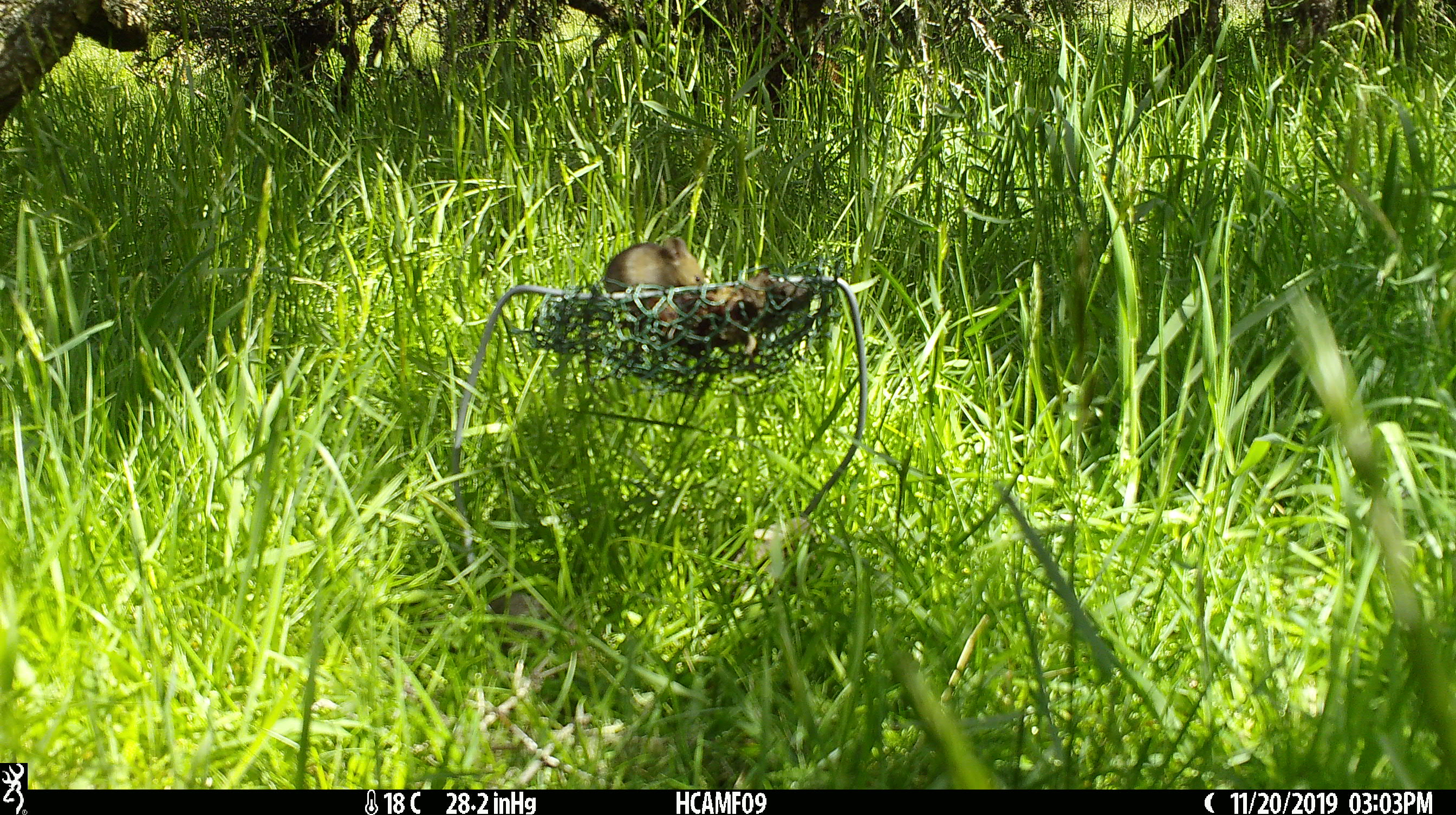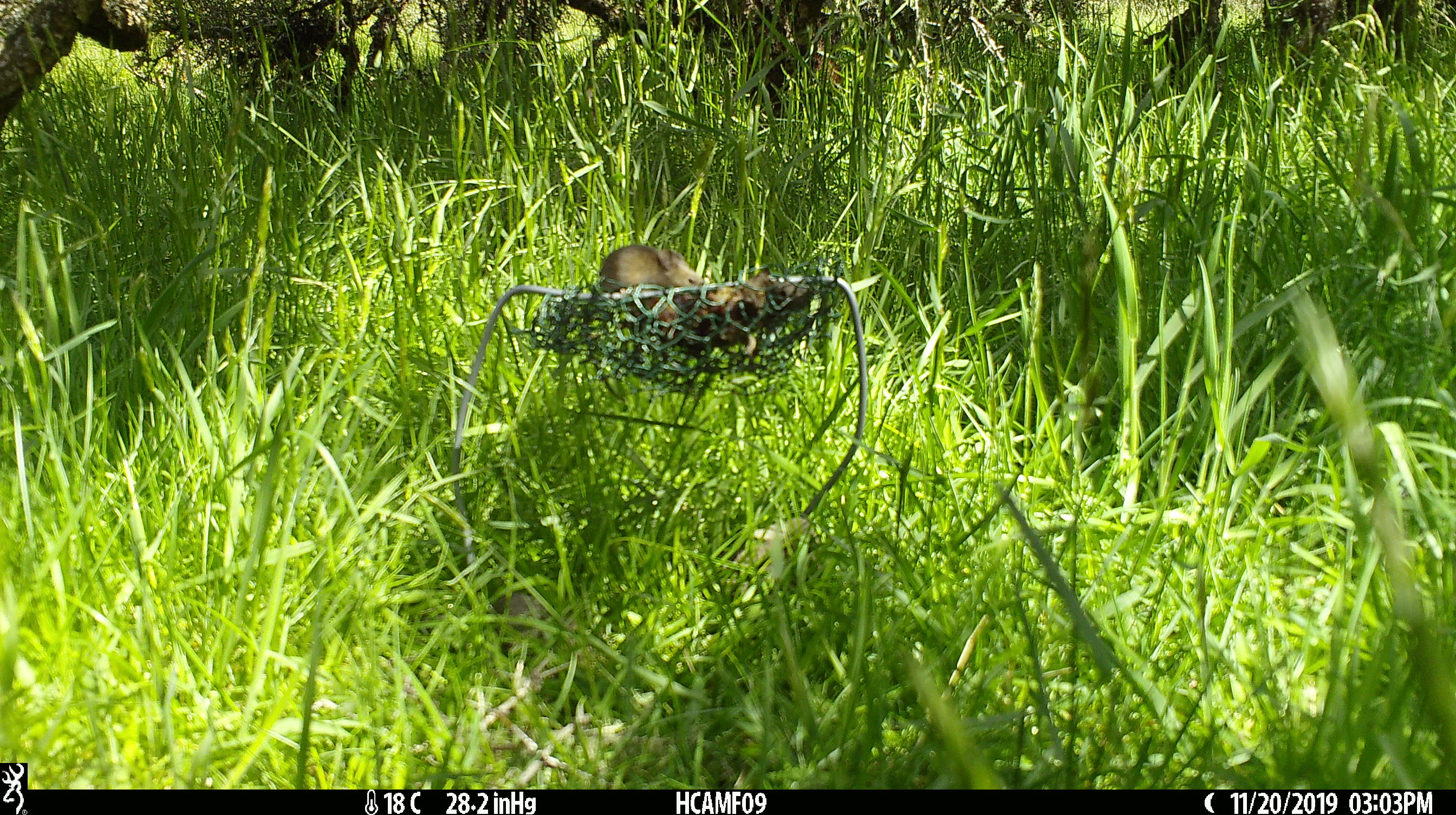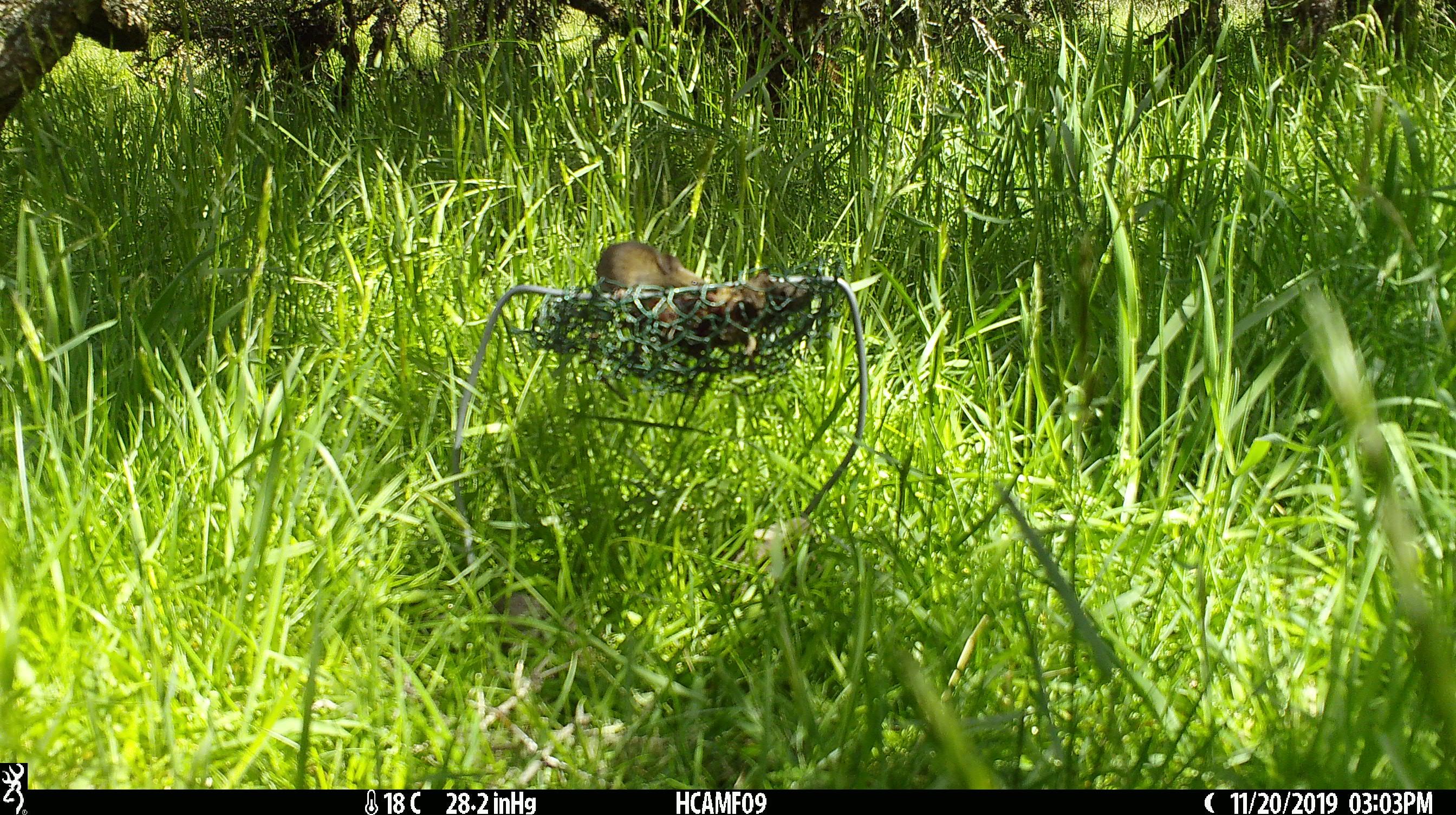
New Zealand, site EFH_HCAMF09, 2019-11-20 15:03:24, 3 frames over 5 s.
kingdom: Animalia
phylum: Chordata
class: Mammalia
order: Rodentia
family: Muridae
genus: Mus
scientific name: Mus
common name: mouse